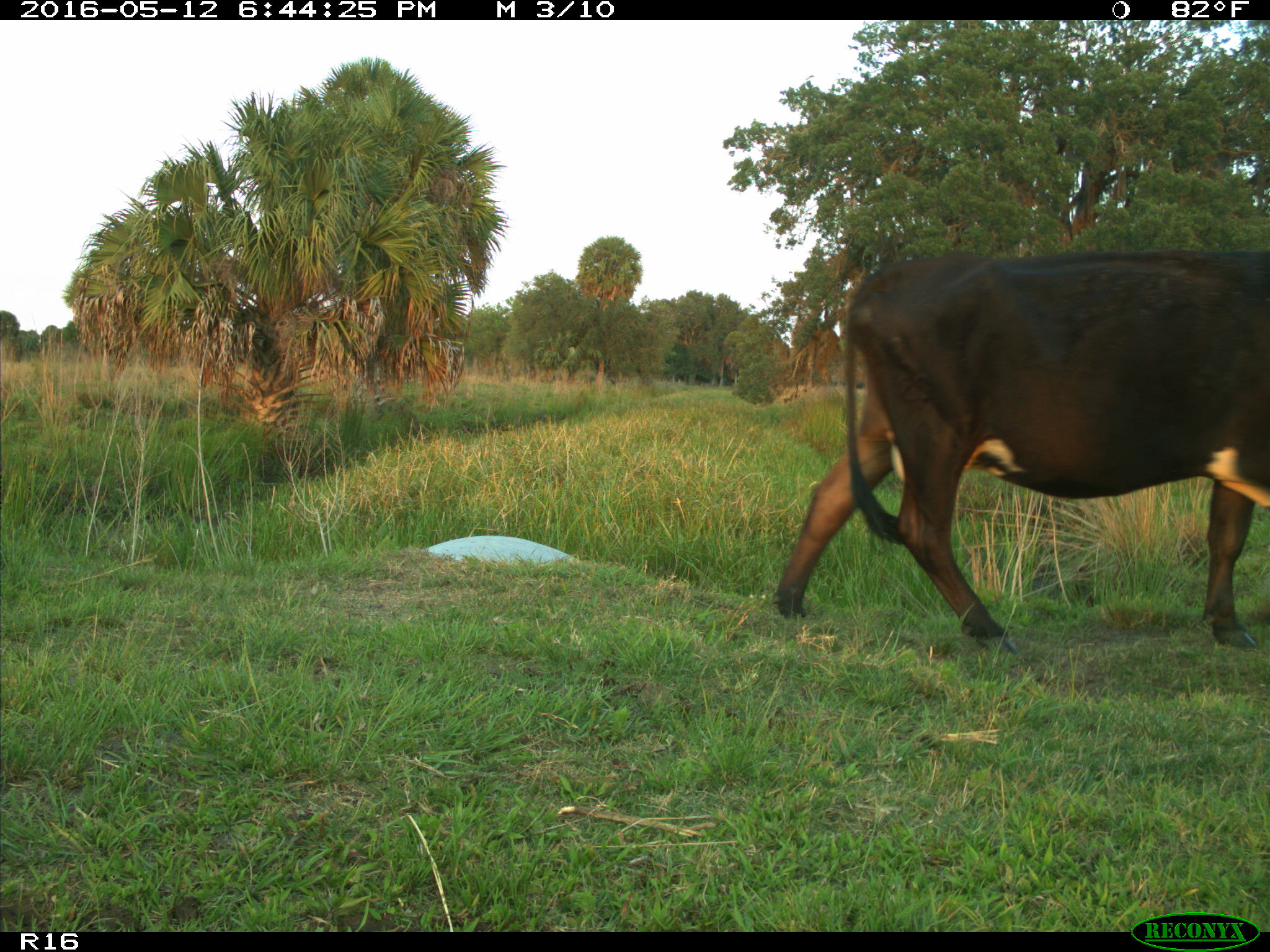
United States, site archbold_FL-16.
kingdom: Animalia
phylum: Chordata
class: Mammalia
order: Artiodactyla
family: Bovidae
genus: Bos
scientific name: Bos taurus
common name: domestic cow